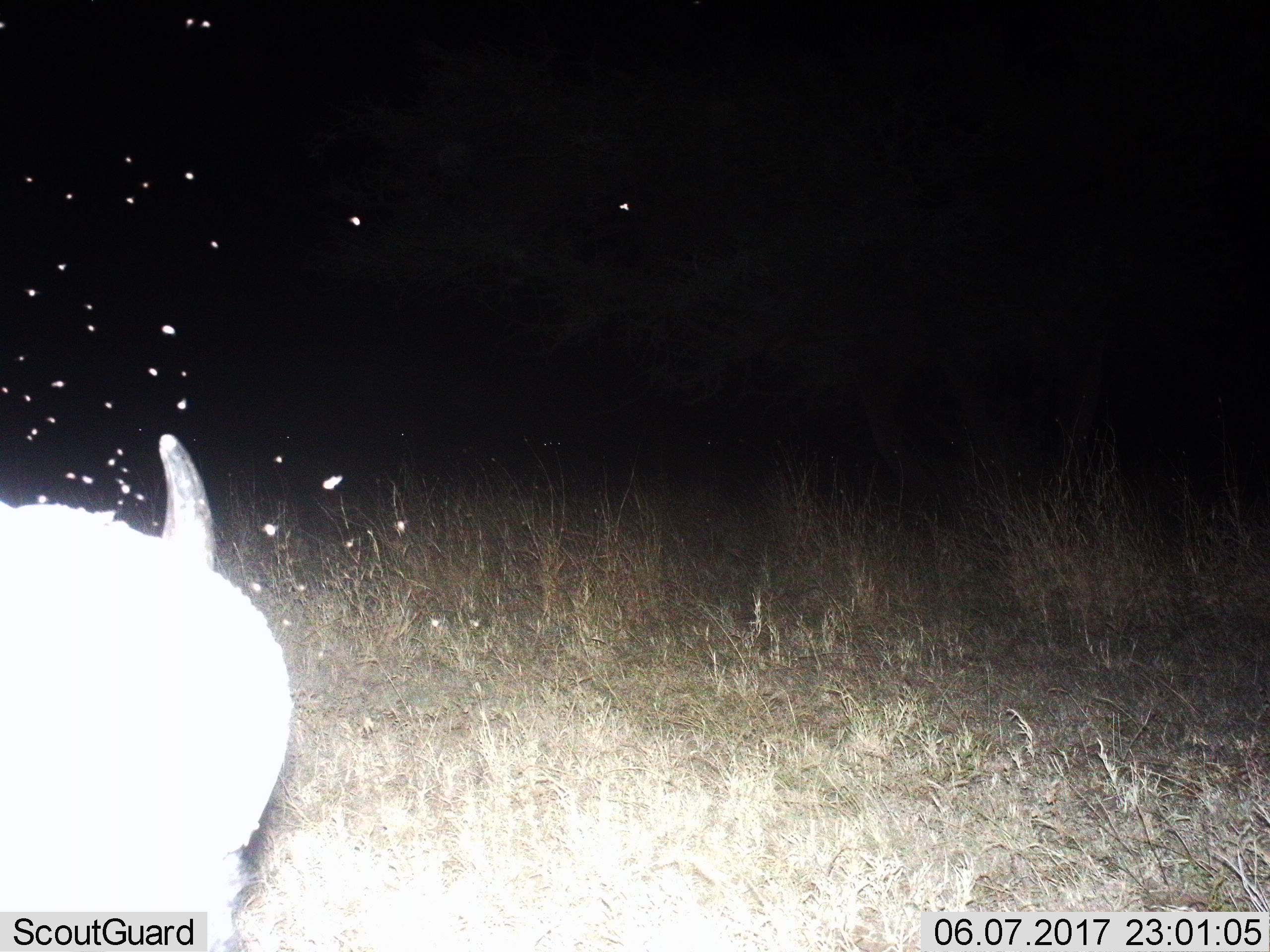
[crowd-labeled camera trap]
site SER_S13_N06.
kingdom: Animalia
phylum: Chordata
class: Mammalia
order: Artiodactyla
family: Bovidae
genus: Connochaetes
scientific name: Connochaetes taurinus taurinus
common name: blue wildebeest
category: wildebeestblue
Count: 1.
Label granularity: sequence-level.